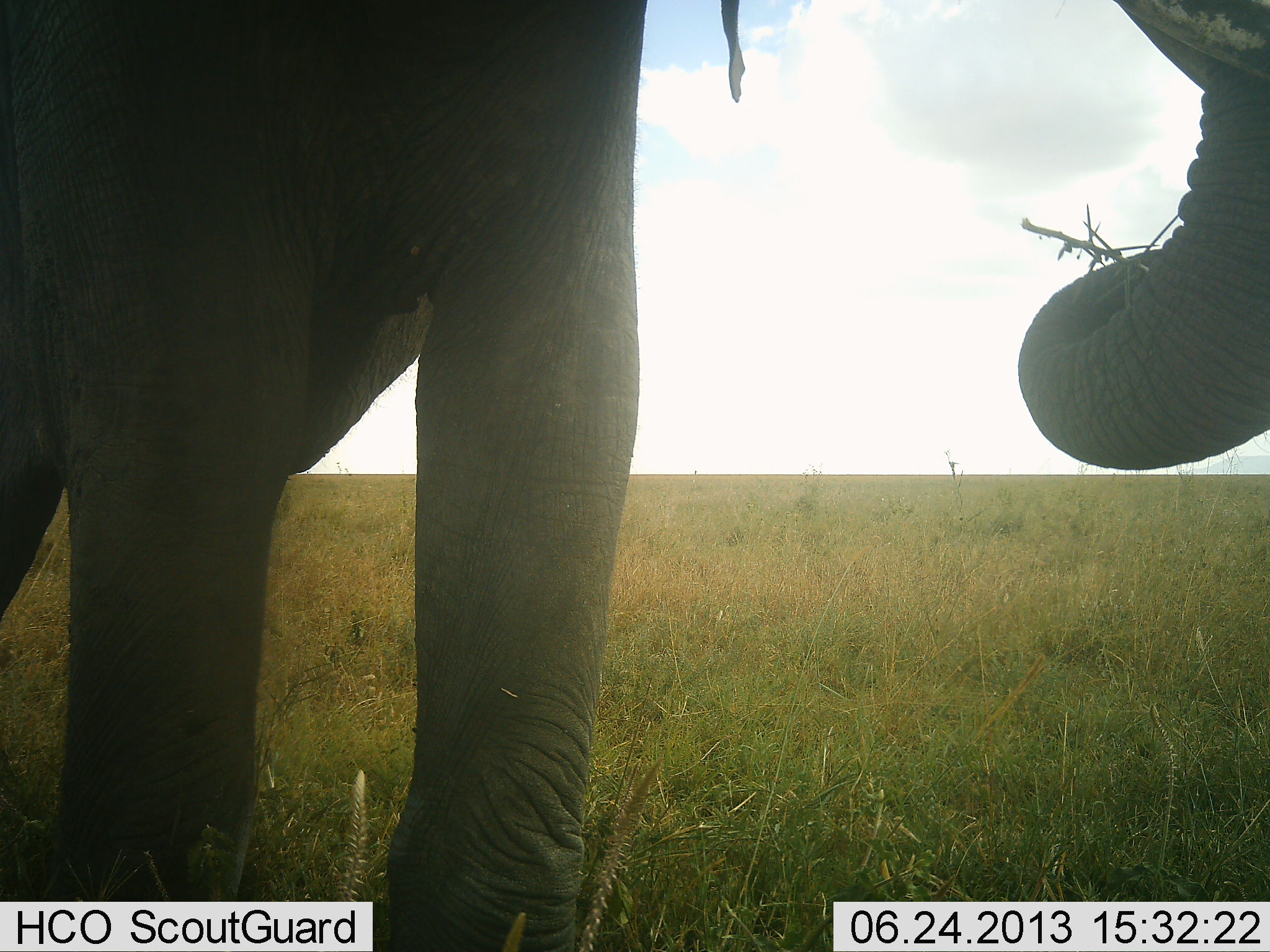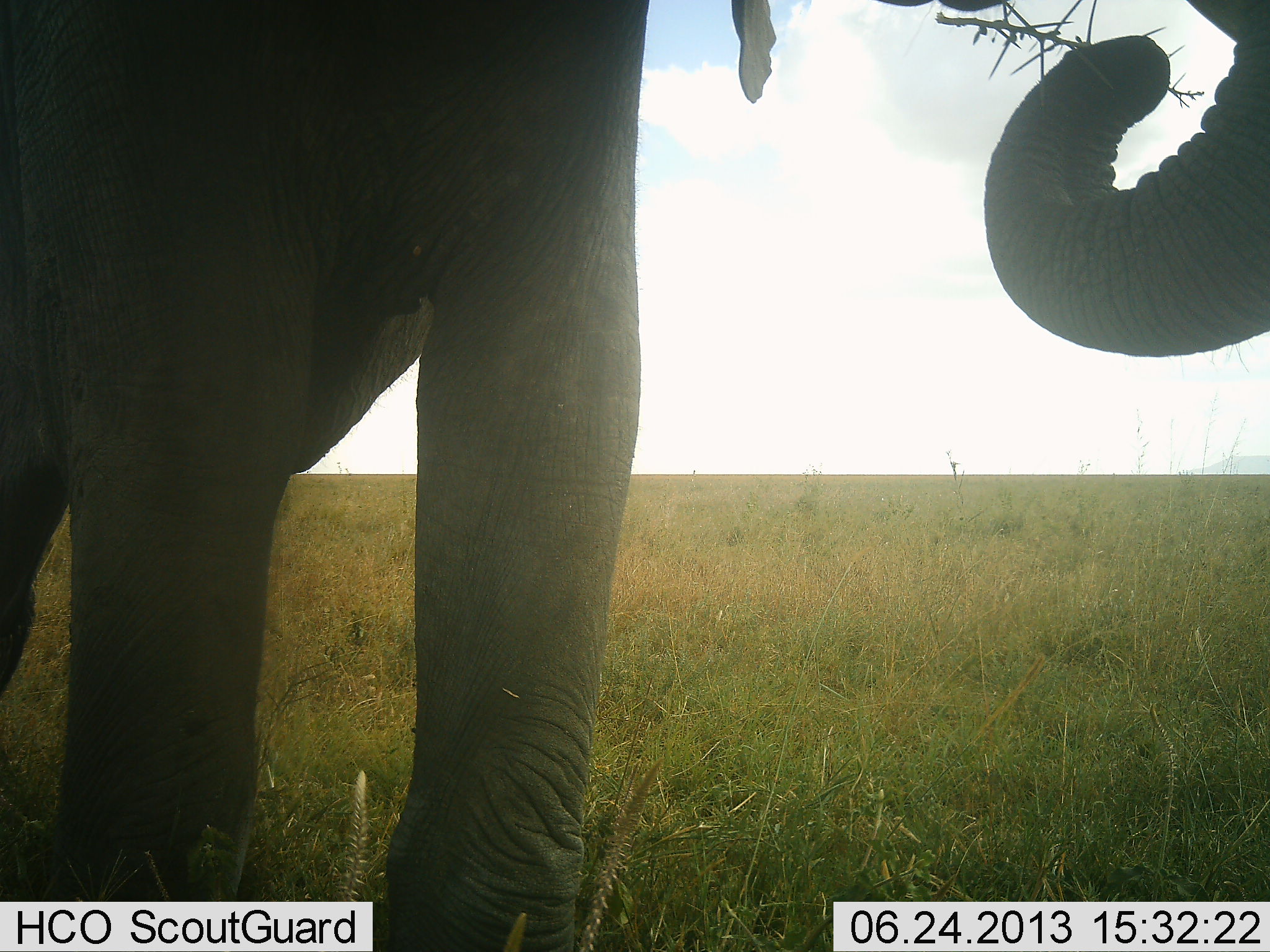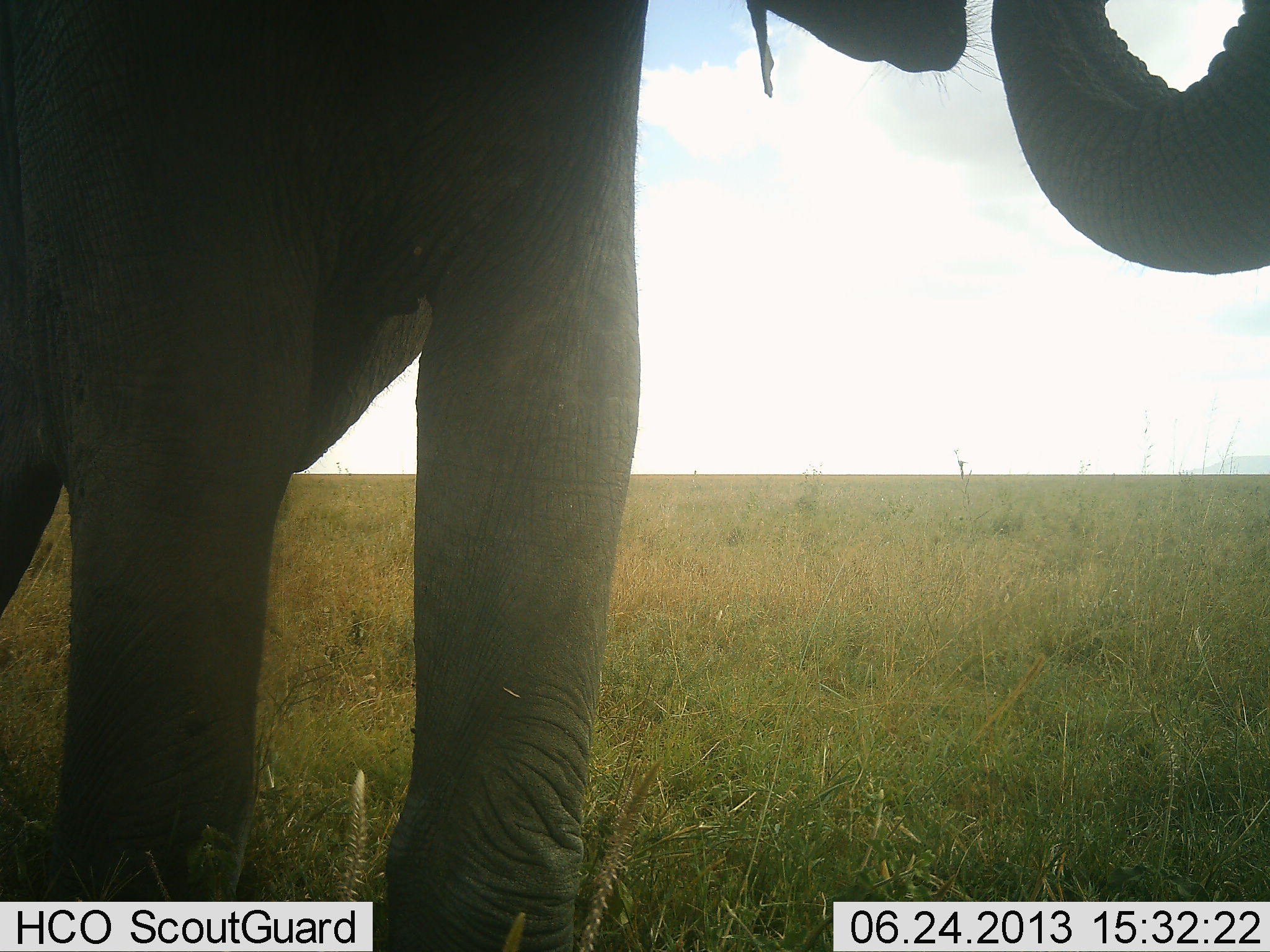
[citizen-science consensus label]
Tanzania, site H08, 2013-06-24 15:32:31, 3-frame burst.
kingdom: Animalia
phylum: Chordata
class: Mammalia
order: Proboscidea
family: Elephantidae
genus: Loxodonta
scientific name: Loxodonta africana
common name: african bush elephant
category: elephant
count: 1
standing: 50%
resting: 0%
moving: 0%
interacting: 0%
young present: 0%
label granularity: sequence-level